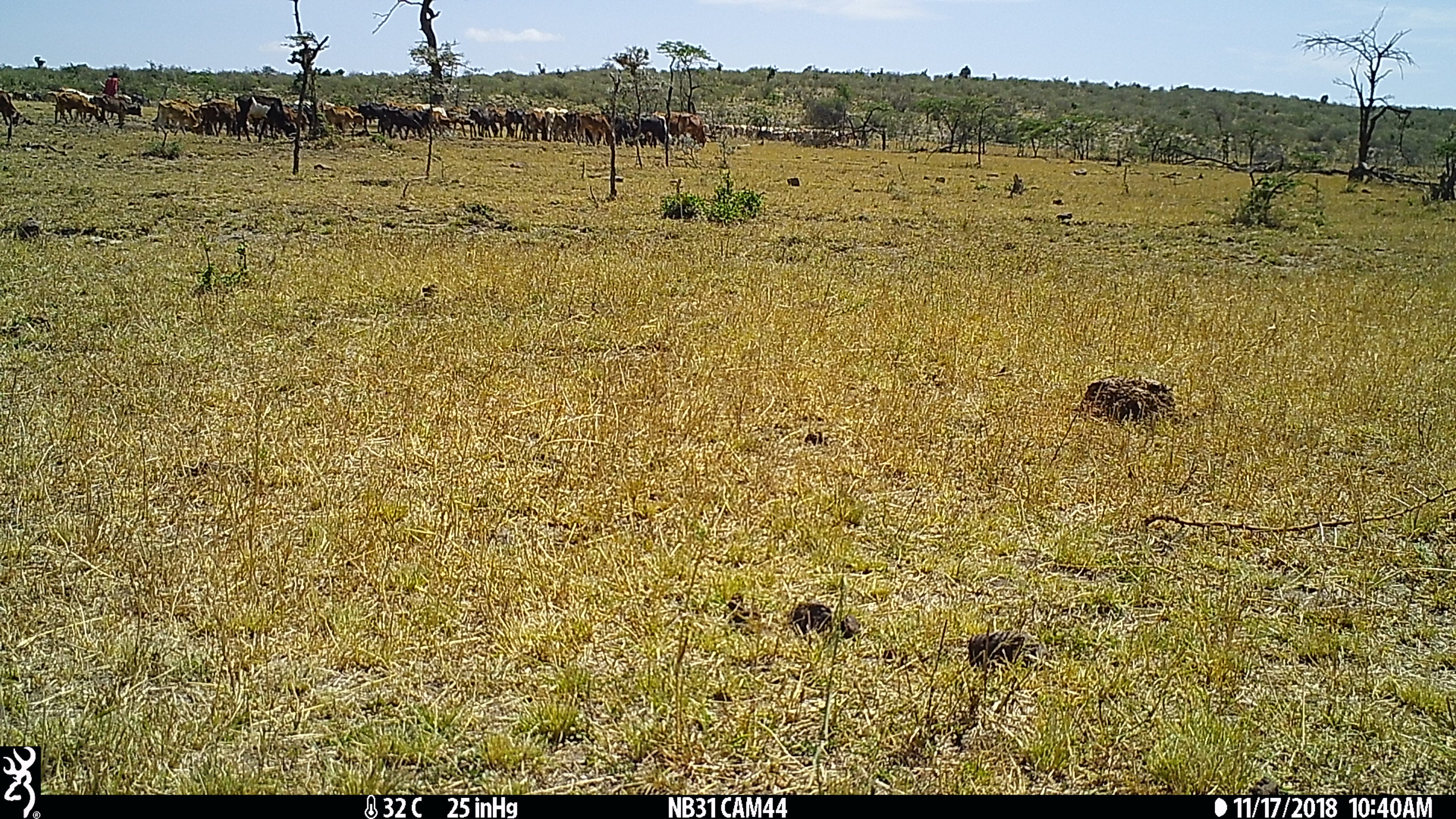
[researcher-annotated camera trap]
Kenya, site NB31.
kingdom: Animalia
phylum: Chordata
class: Mammalia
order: Artiodactyla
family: Bovidae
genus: Bos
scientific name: Bos taurus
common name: cattle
Cattle (Bos taurus).